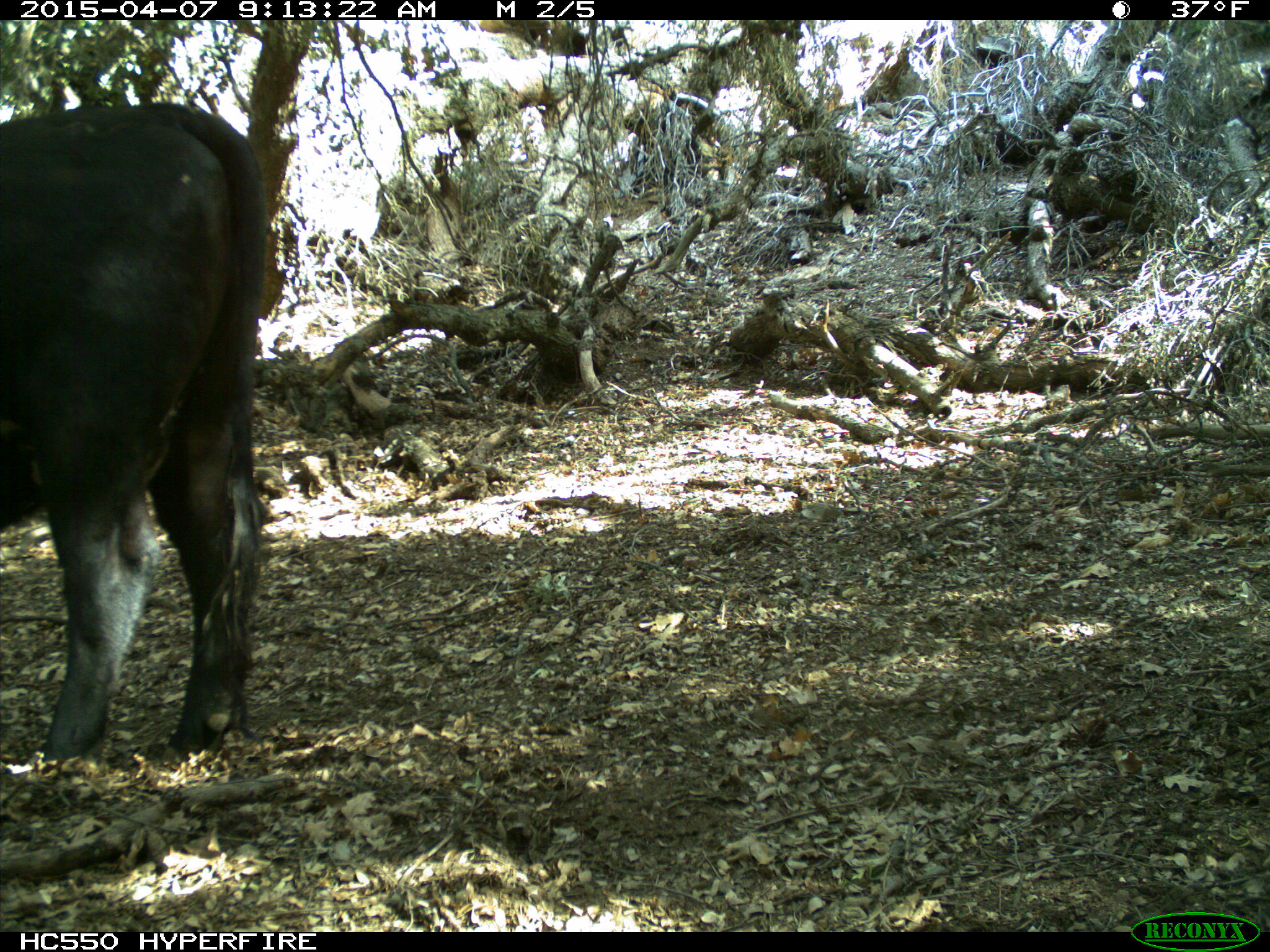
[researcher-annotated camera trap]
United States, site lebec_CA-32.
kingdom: Animalia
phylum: Chordata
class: Mammalia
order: Artiodactyla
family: Bovidae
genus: Bos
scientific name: Bos taurus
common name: domestic cow